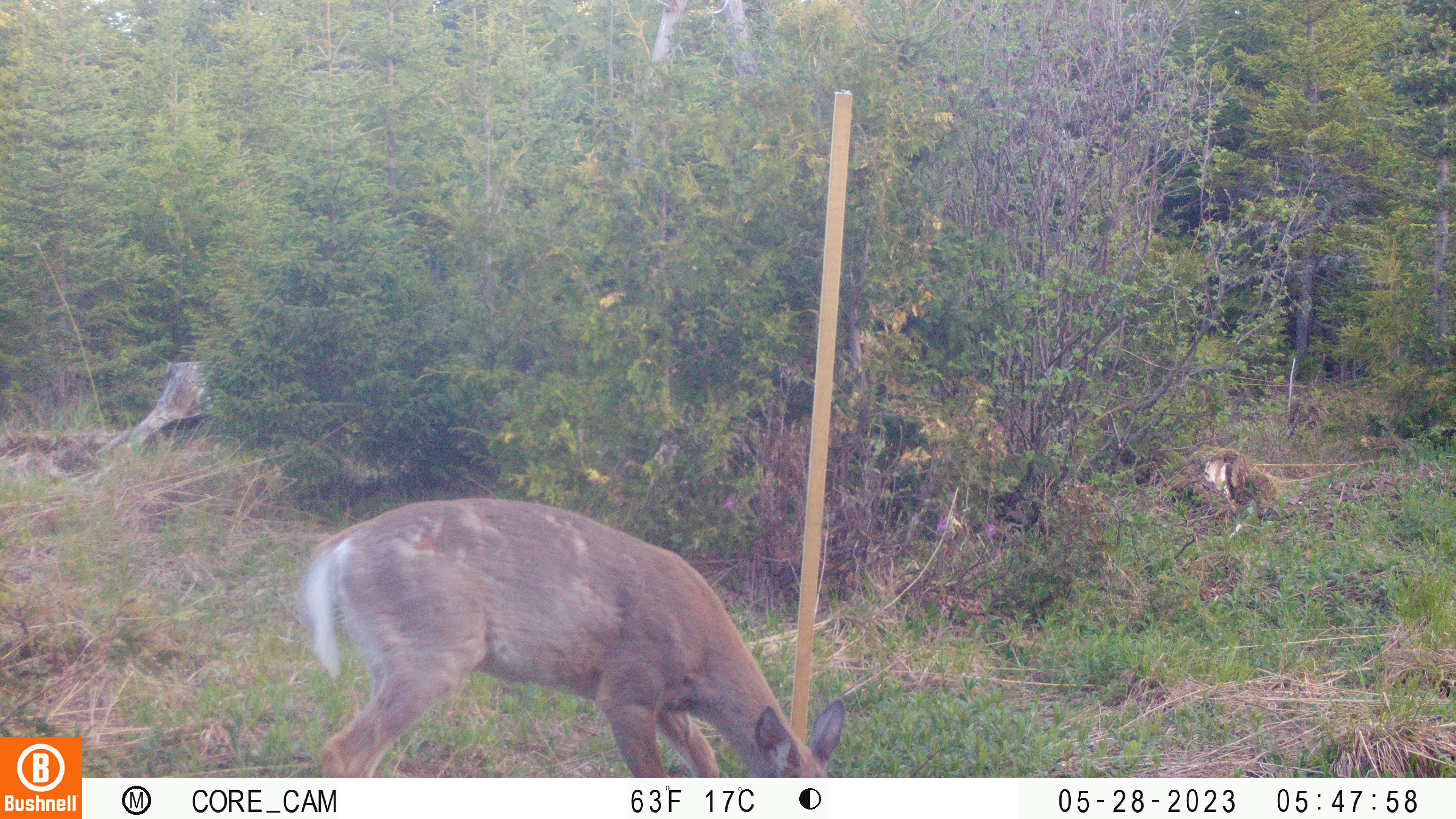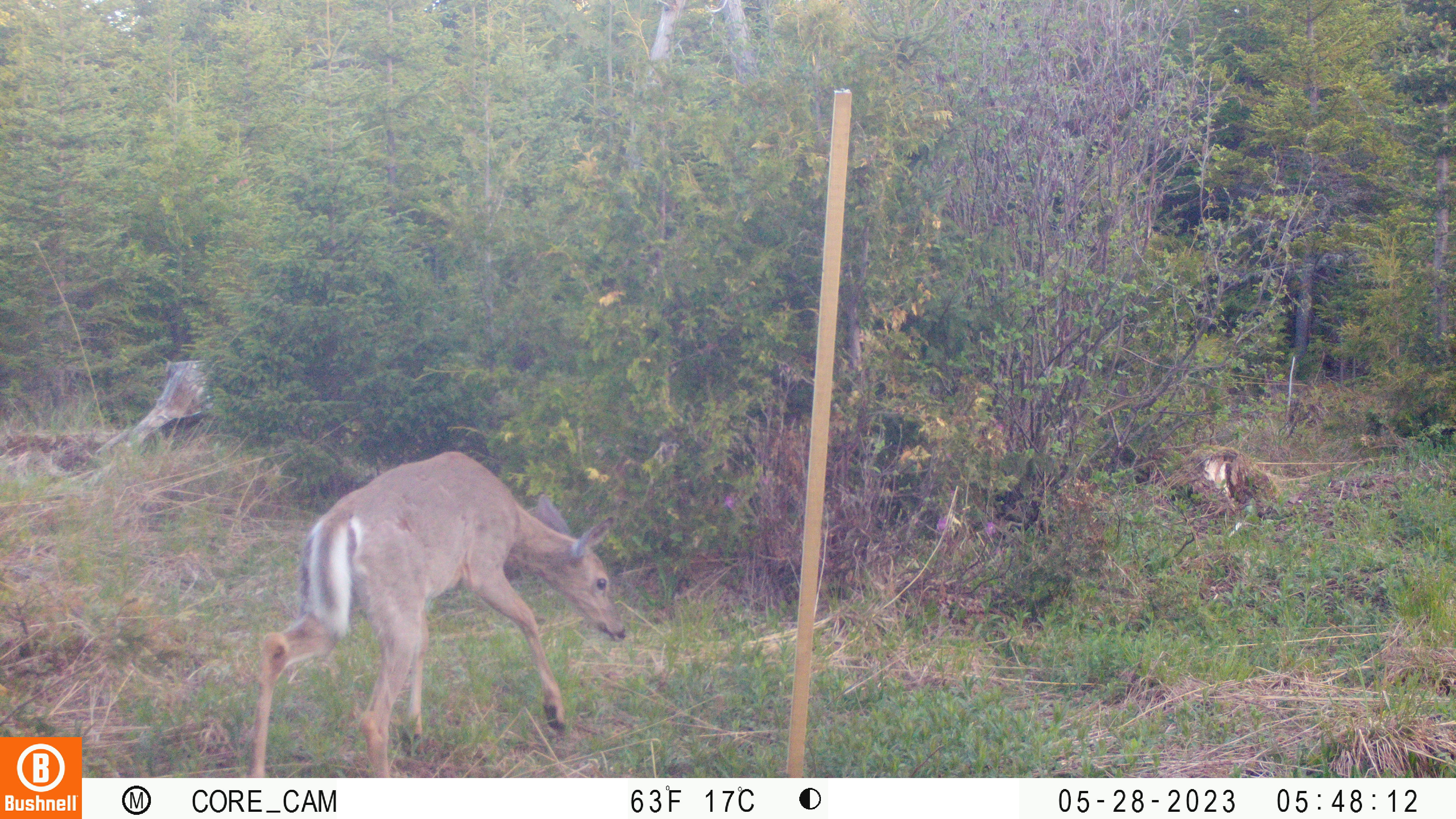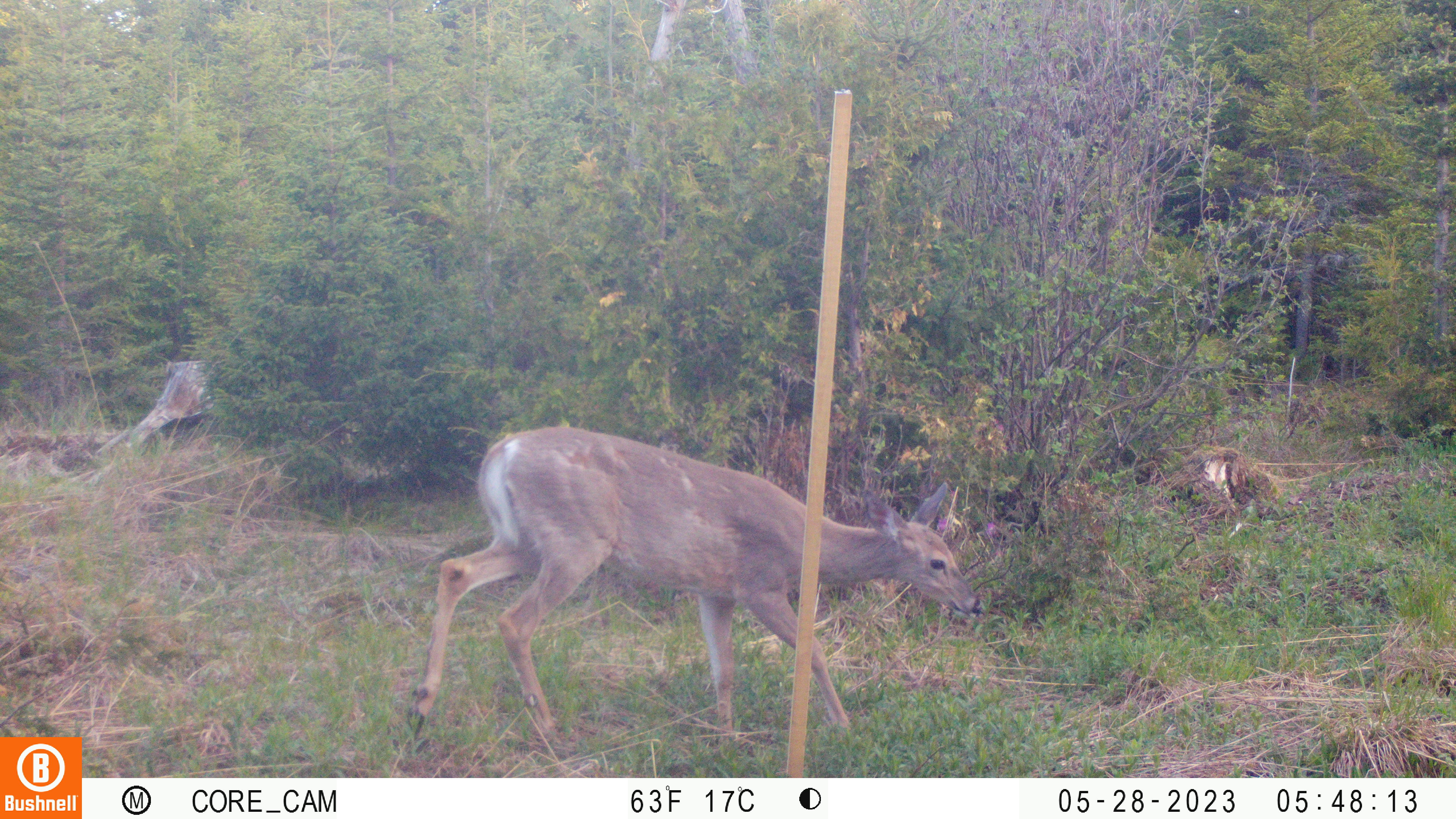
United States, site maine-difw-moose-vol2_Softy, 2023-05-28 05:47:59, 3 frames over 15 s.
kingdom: Animalia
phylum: Chordata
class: Mammalia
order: Artiodactyla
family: Cervidae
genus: Odocoileus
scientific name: Odocoileus virginianus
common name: white-tailed deer